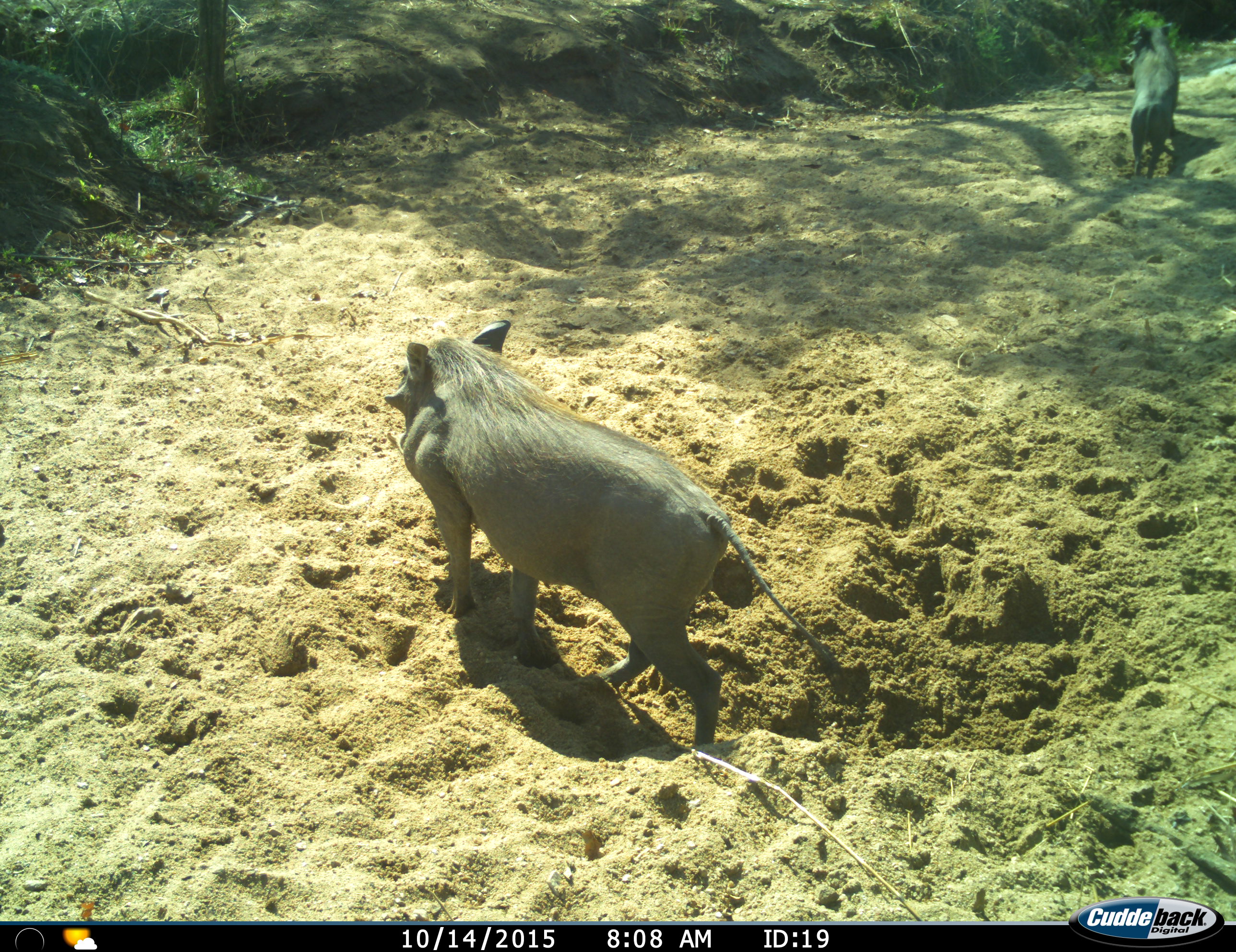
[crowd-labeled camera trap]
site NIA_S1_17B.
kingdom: Animalia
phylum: Chordata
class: Mammalia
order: Artiodactyla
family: Suidae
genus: Phacochoerus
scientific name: Phacochoerus africanus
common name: warthog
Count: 2.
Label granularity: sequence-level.